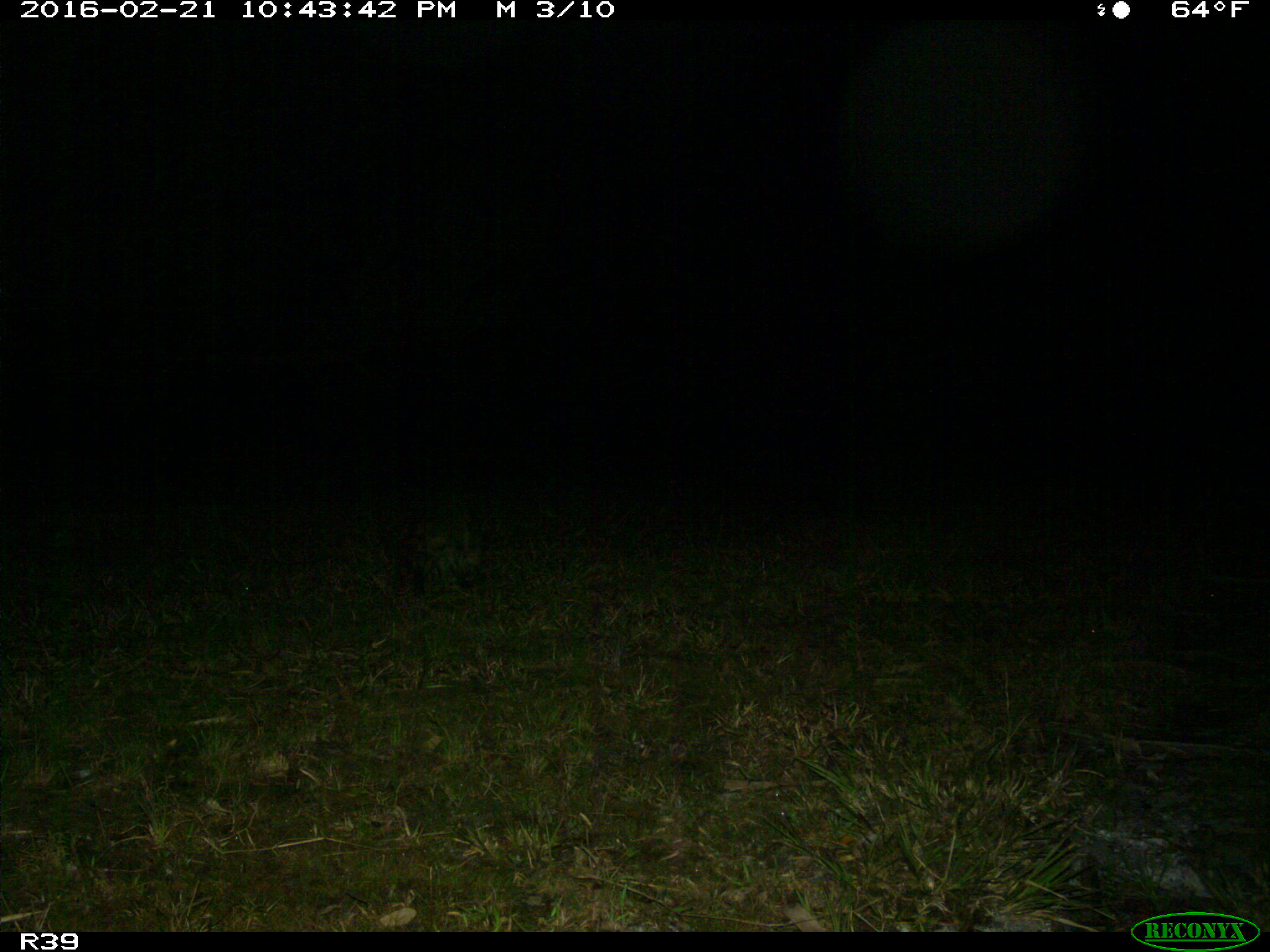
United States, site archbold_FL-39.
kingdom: Animalia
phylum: Chordata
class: Mammalia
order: Carnivora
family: Procyonidae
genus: Procyon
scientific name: Procyon lotor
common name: common raccoon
Procyon lotor (common raccoon).